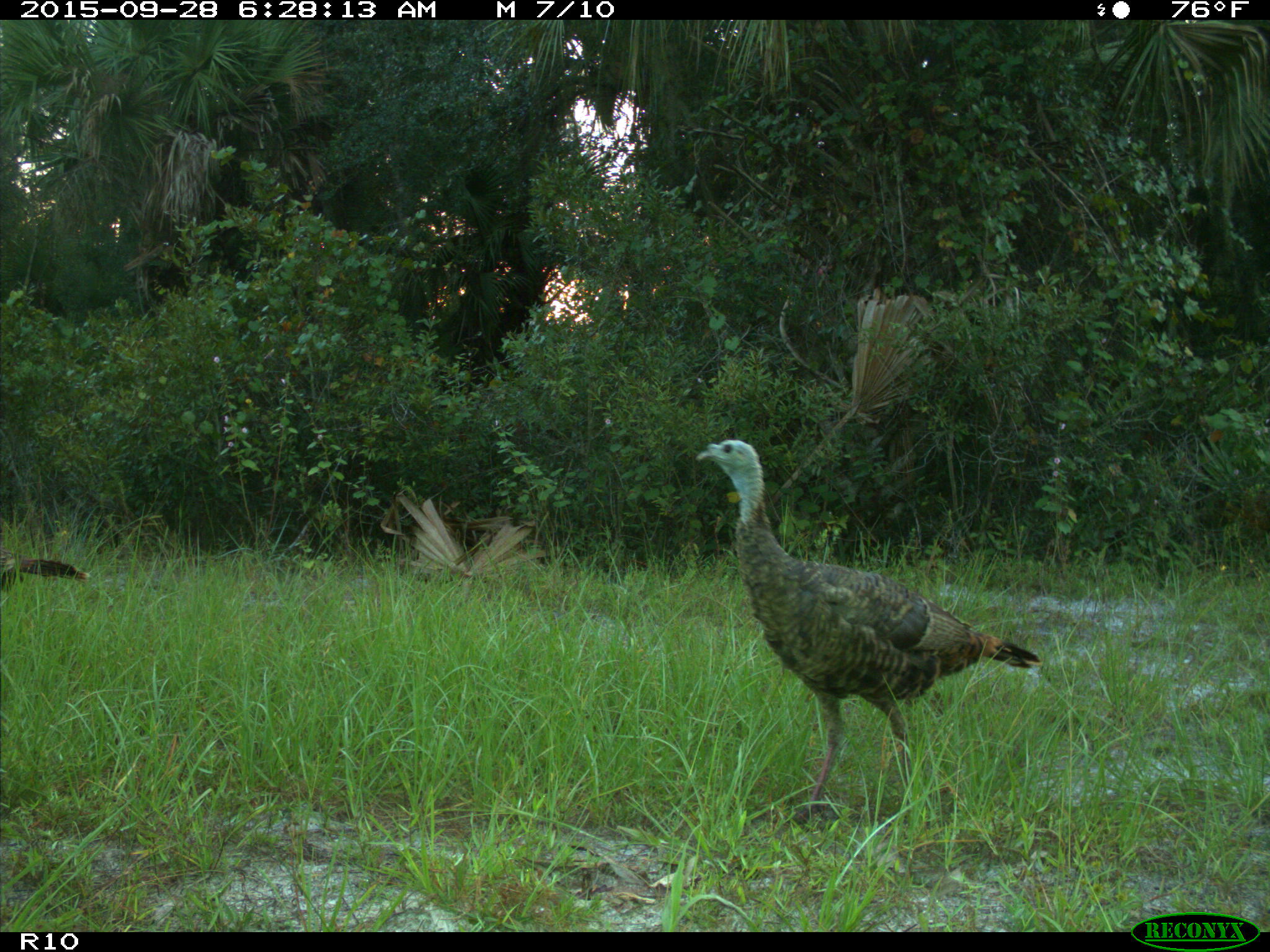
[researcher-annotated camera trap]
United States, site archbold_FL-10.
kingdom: Animalia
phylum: Chordata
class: Aves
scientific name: Aves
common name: birds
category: unidentified bird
Unidentified bird (birds) (Aves).